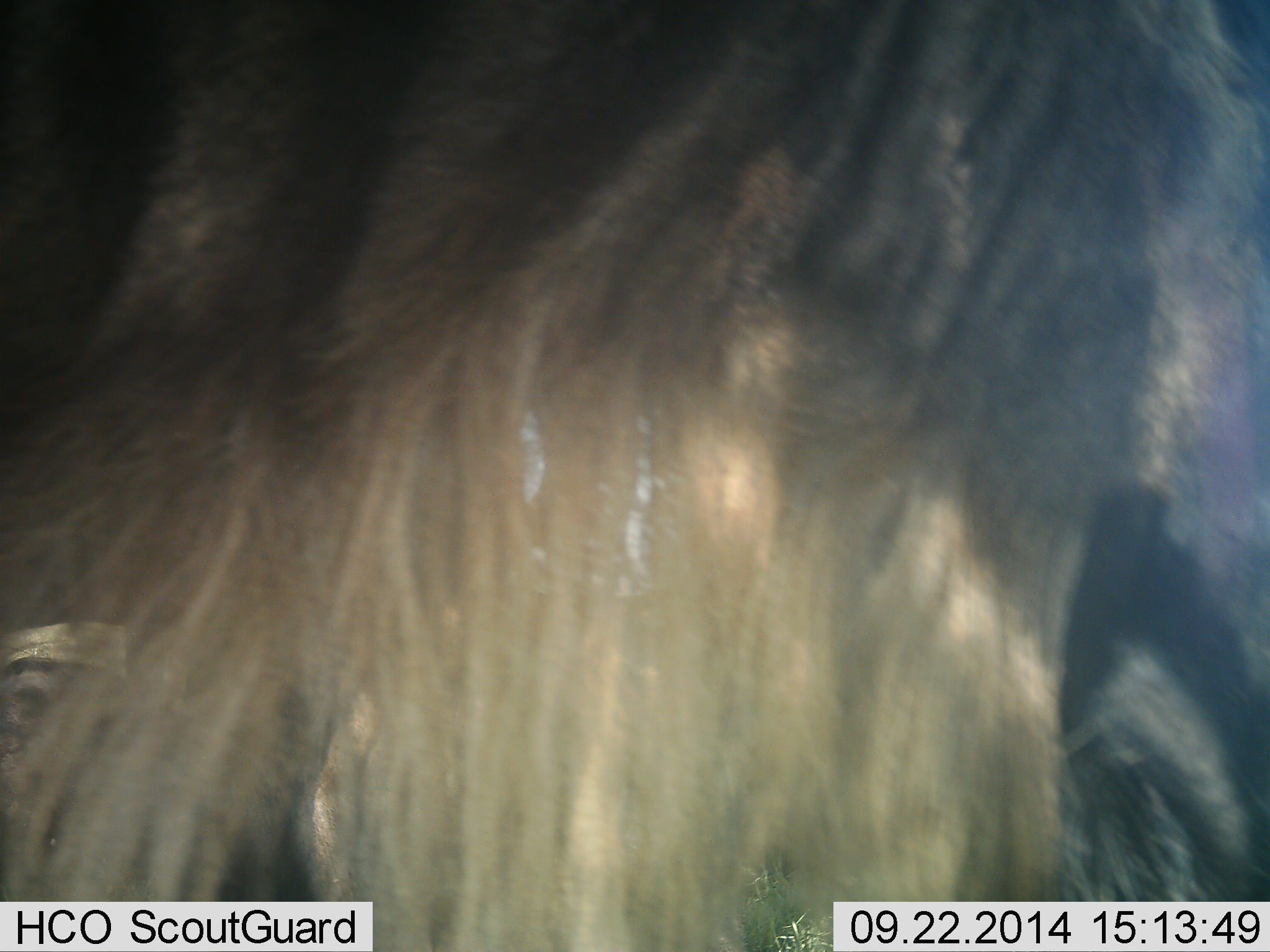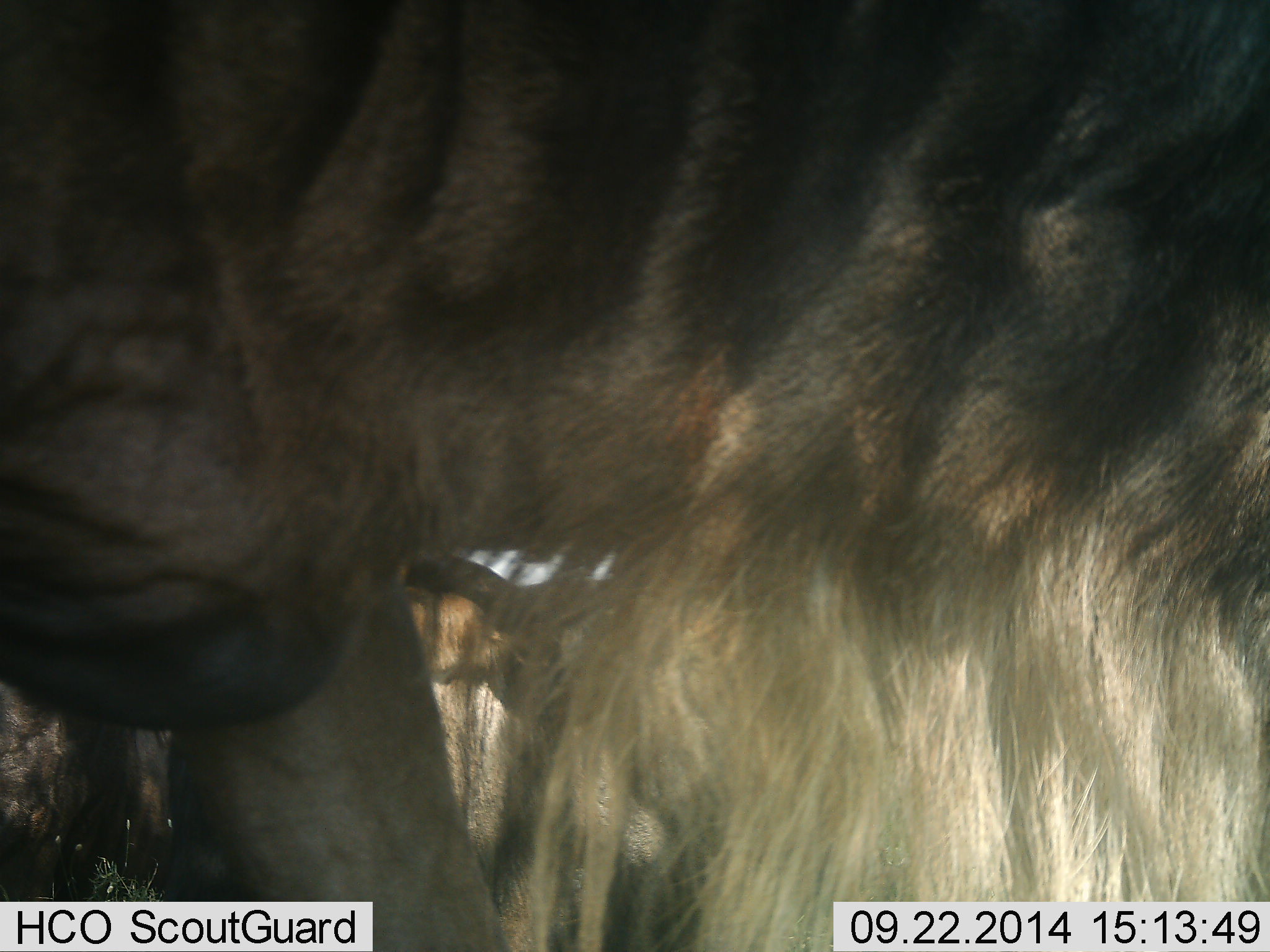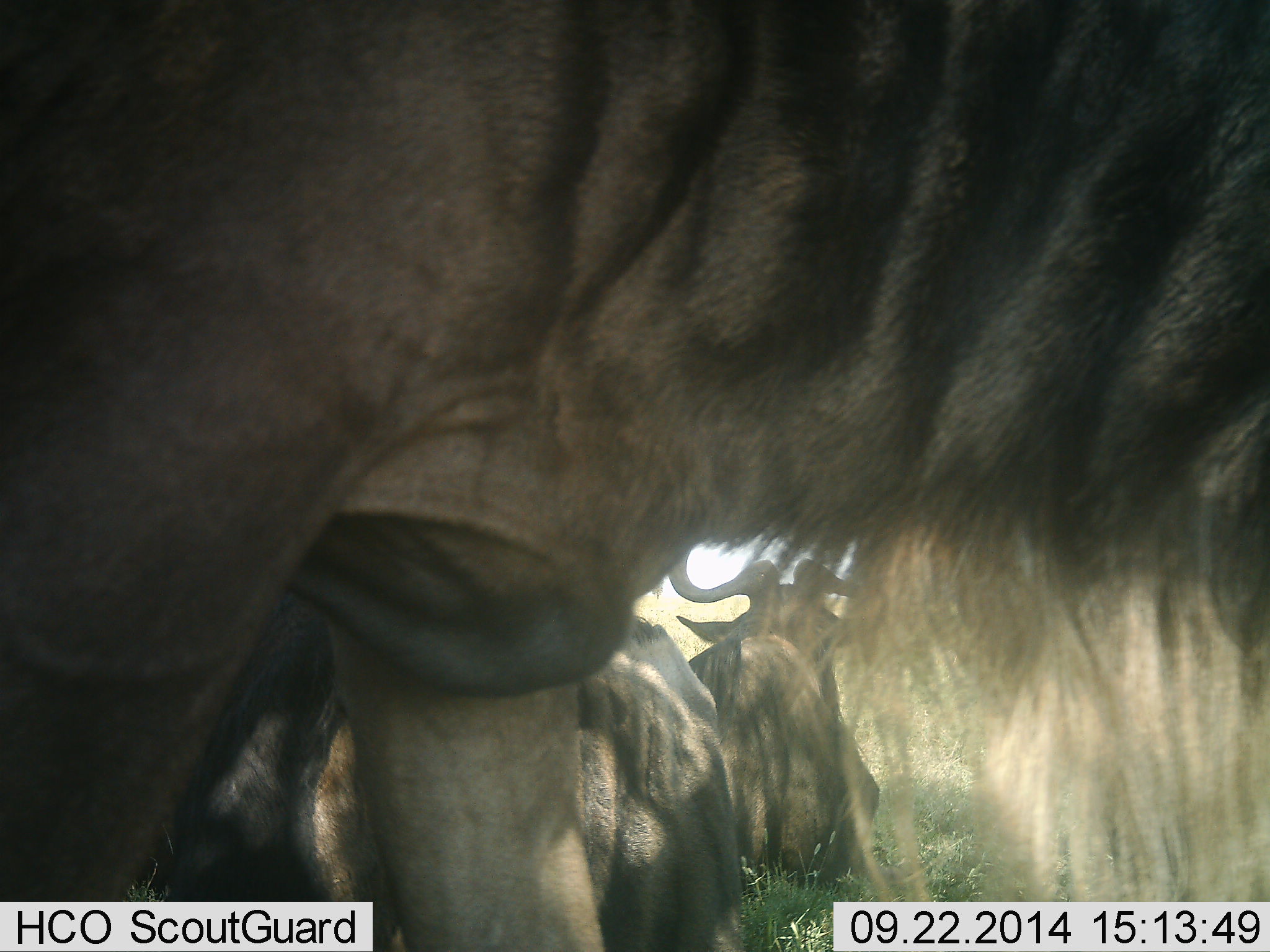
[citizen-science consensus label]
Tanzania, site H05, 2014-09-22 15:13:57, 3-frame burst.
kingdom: Animalia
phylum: Chordata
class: Mammalia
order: Artiodactyla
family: Bovidae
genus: Connochaetes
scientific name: Connochaetes taurinus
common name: blue wildebeest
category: wildebeest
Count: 3.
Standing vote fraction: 50%.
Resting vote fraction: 50%.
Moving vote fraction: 60%.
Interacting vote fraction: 0%.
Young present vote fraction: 0%.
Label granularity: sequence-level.